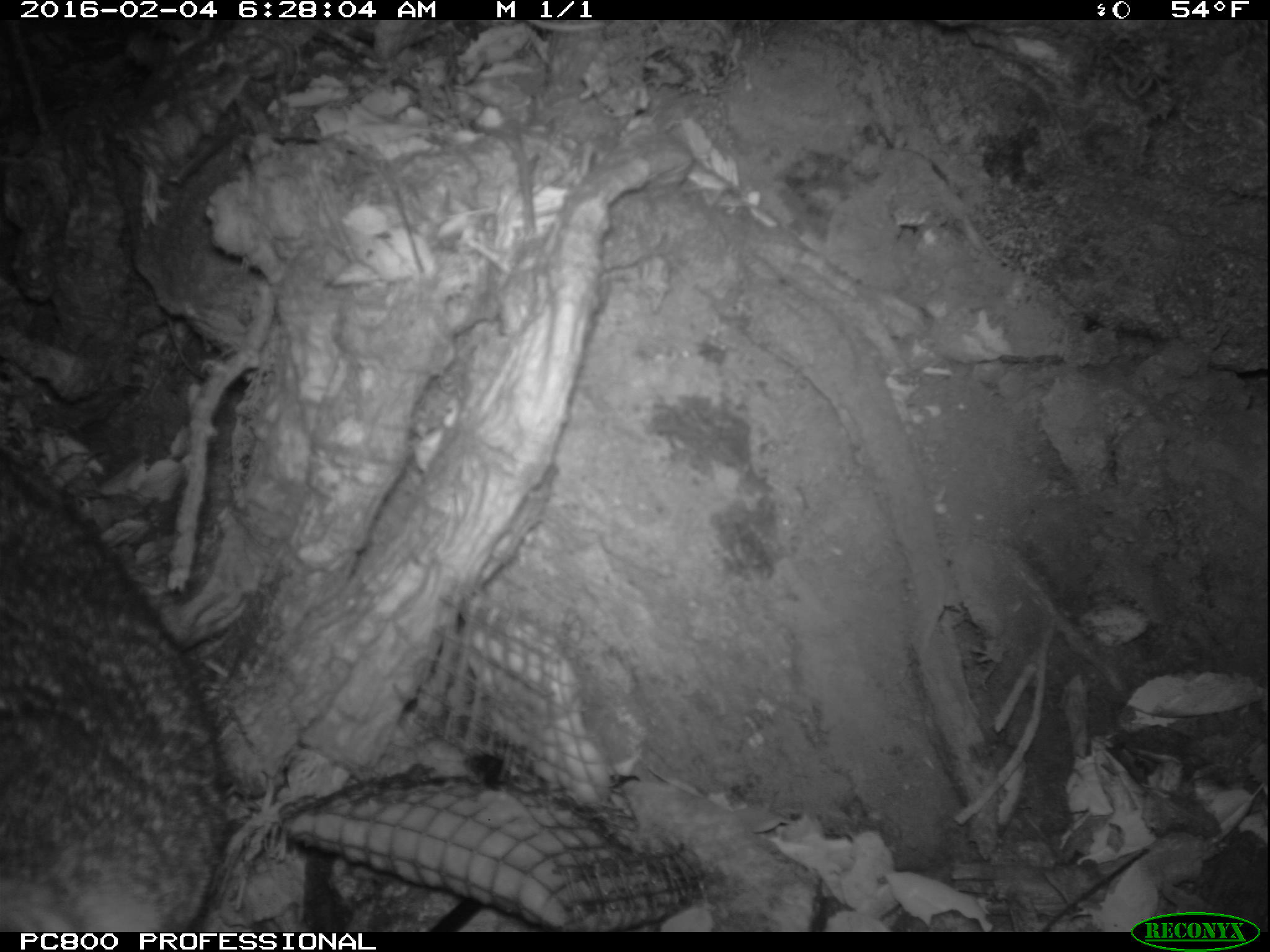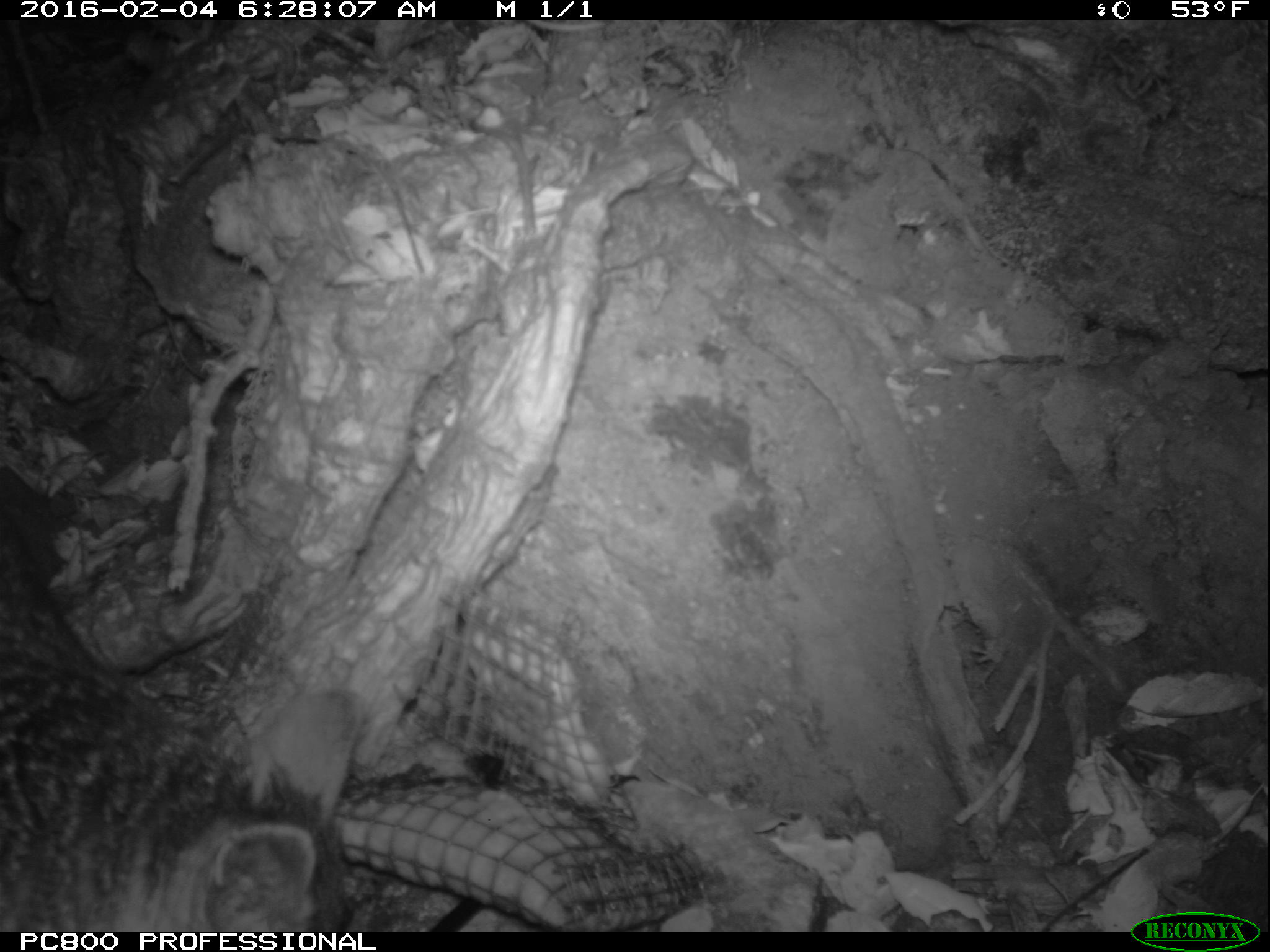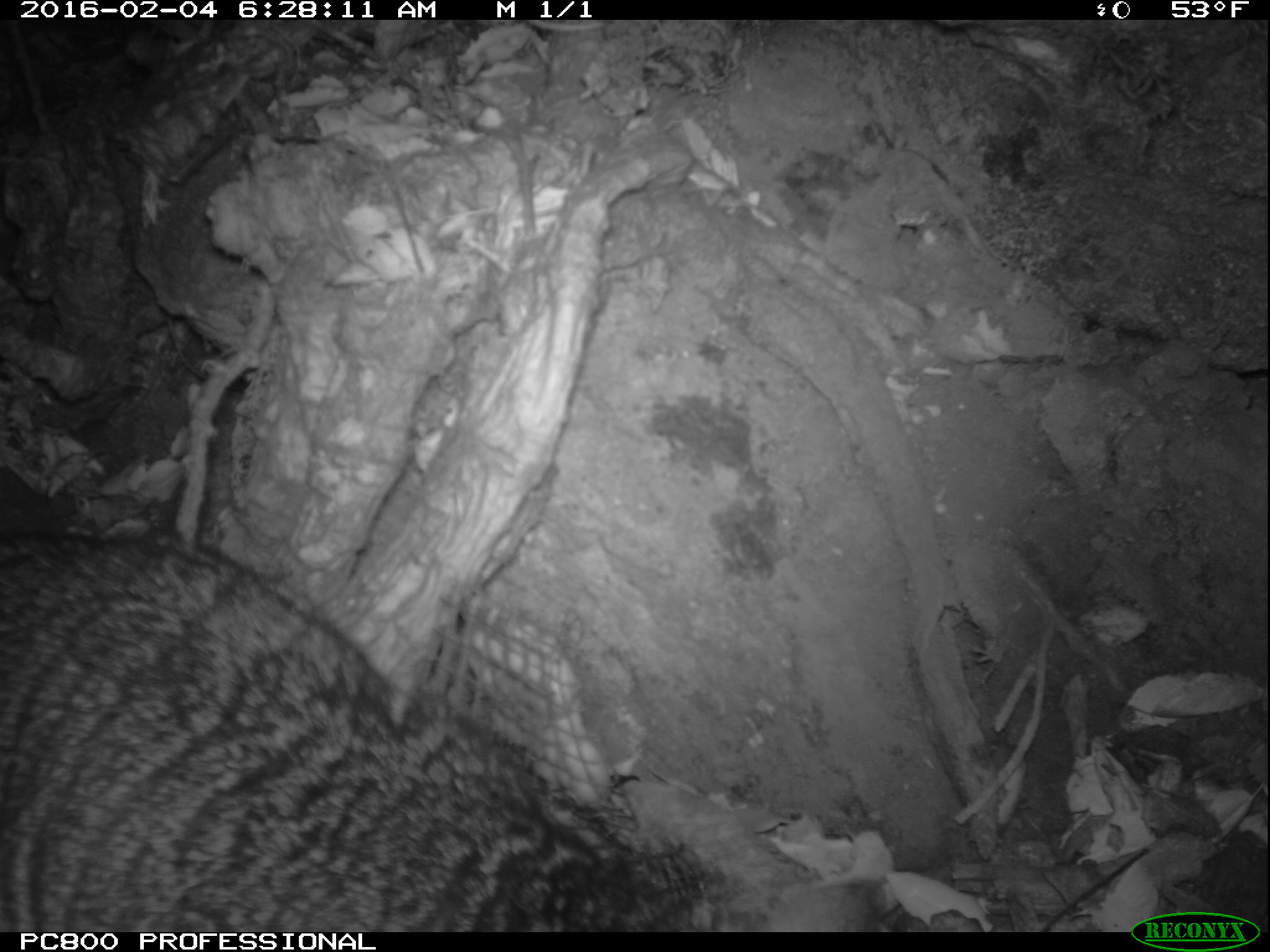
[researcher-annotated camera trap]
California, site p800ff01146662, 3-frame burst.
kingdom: Animalia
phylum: Chordata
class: Mammalia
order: Carnivora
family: Canidae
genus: Urocyon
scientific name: Urocyon littoralis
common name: island fox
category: fox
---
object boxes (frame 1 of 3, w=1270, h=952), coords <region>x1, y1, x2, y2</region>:
fox: <region>0, 447, 228, 930</region>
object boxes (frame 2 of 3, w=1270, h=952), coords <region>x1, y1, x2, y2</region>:
fox: <region>0, 513, 366, 932</region>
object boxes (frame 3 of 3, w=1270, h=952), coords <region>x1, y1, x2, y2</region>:
fox: <region>0, 532, 885, 932</region>